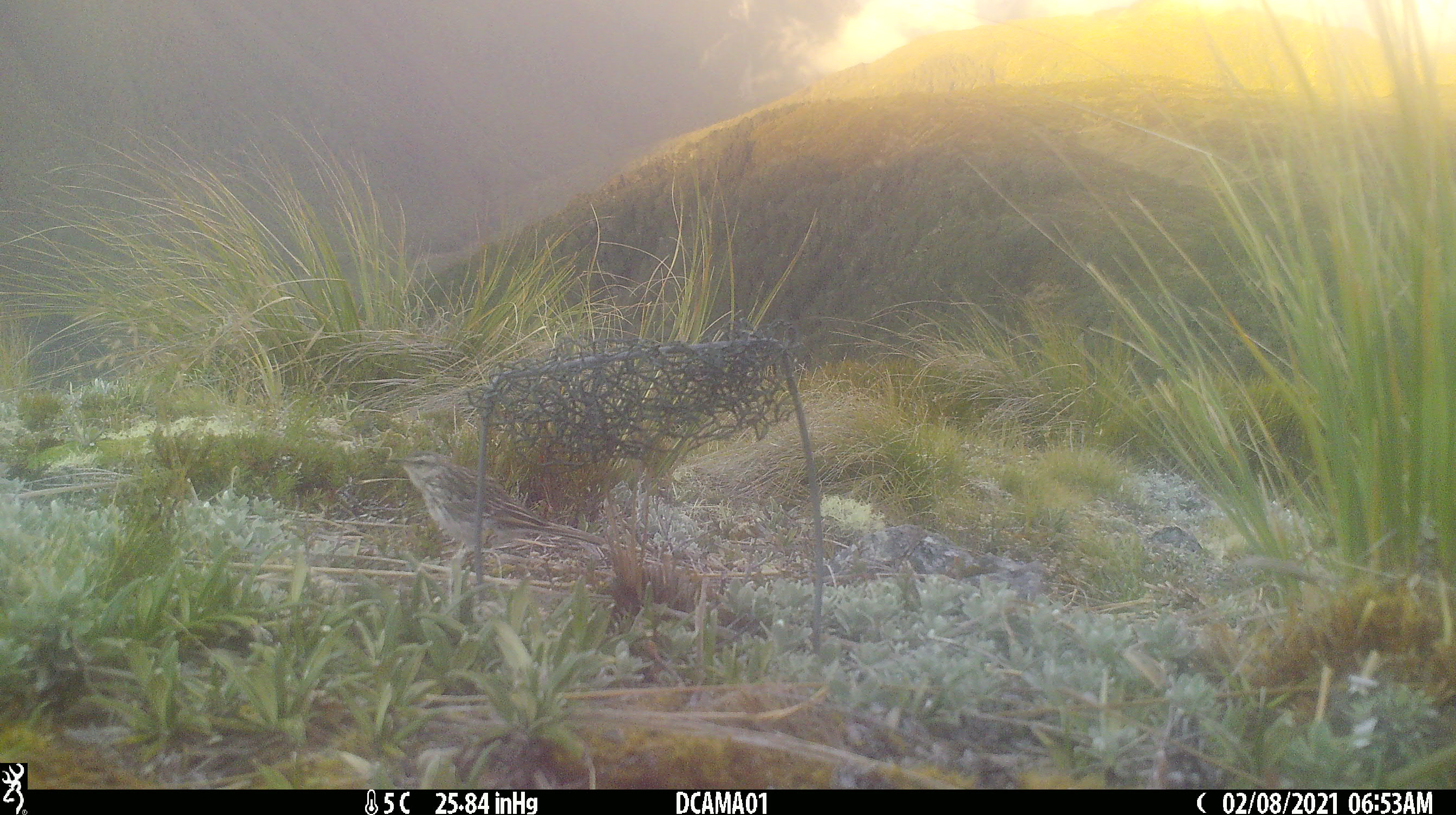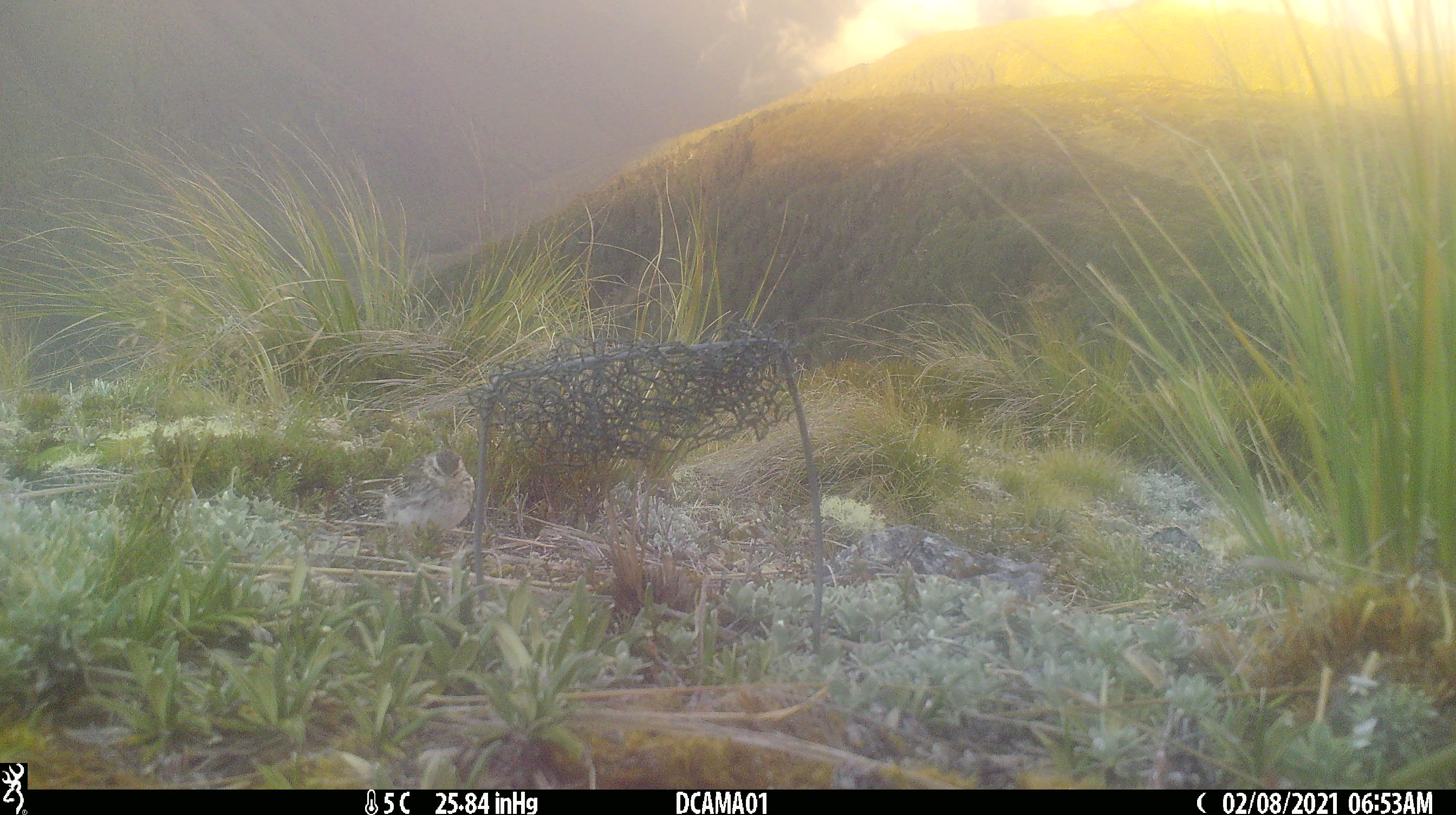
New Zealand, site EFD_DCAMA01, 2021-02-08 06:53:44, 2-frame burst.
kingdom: Animalia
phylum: Chordata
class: Aves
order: Passeriformes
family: Motacillidae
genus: Anthus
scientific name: Anthus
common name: pipit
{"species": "pipit (Anthus)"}